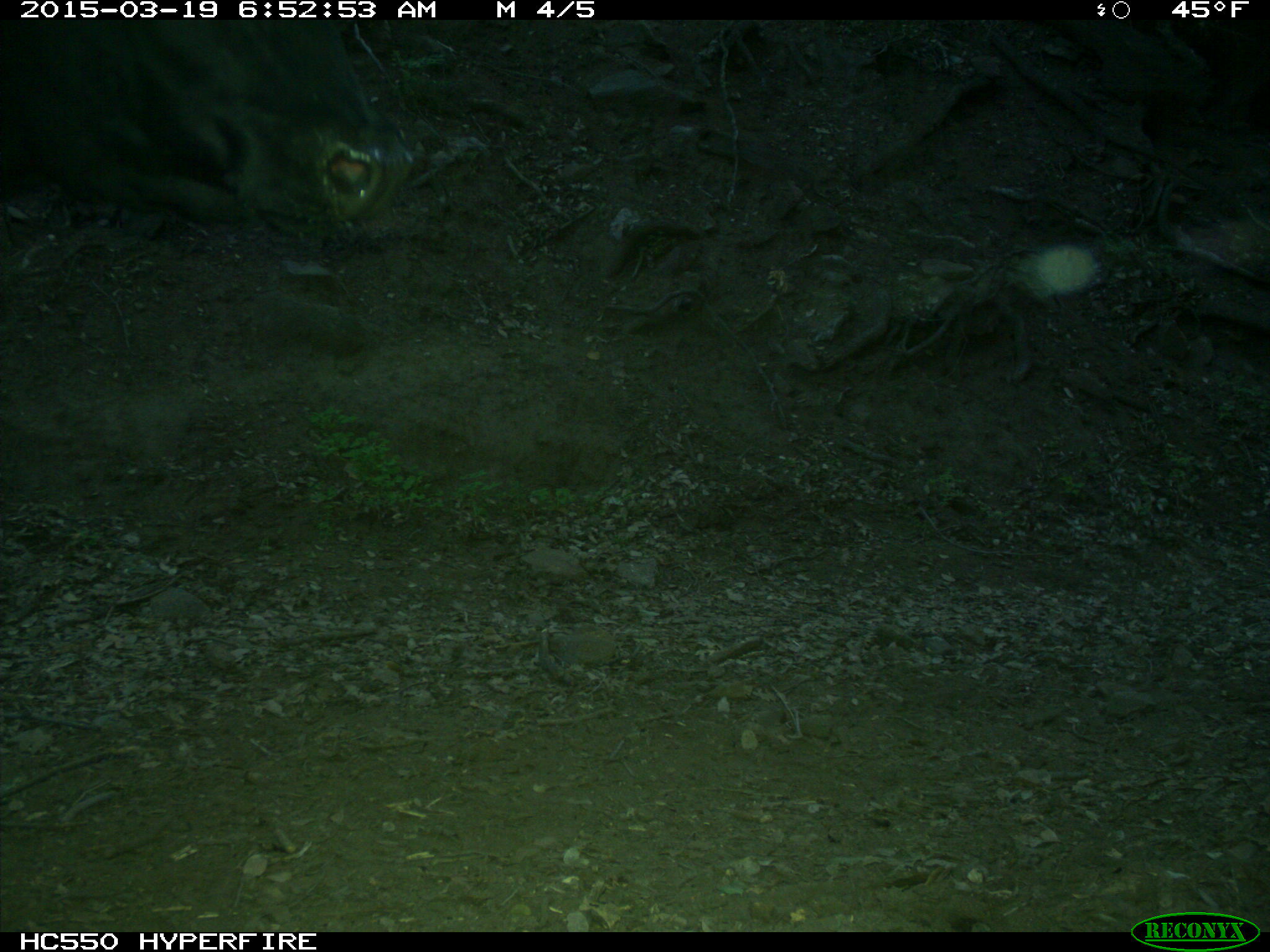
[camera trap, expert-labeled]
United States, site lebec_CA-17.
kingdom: Animalia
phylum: Chordata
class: Mammalia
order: Artiodactyla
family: Bovidae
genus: Bos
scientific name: Bos taurus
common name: domestic cow